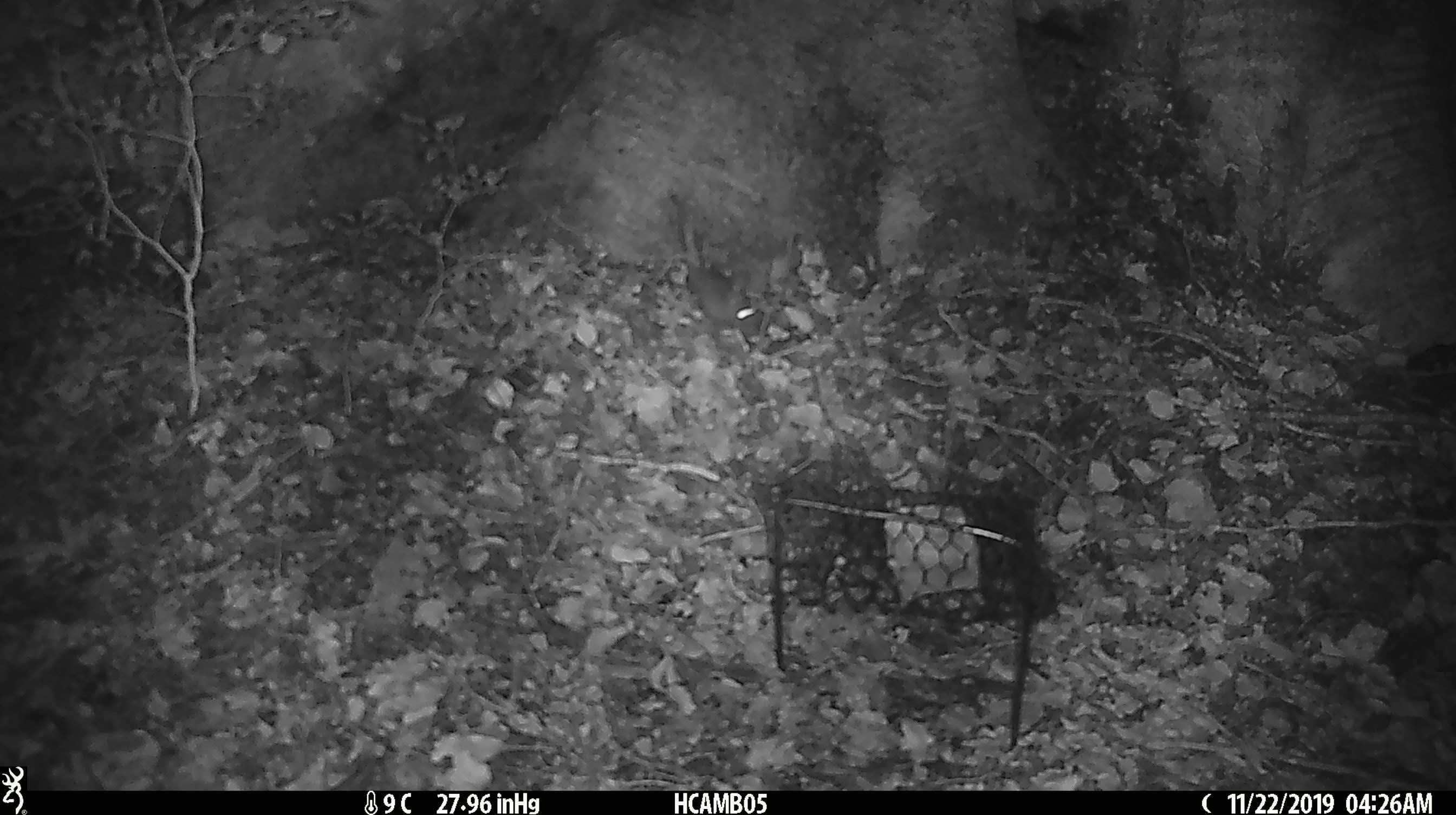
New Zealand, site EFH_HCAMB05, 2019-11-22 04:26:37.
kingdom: Animalia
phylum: Chordata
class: Mammalia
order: Rodentia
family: Muridae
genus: Mus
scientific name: Mus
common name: mouse